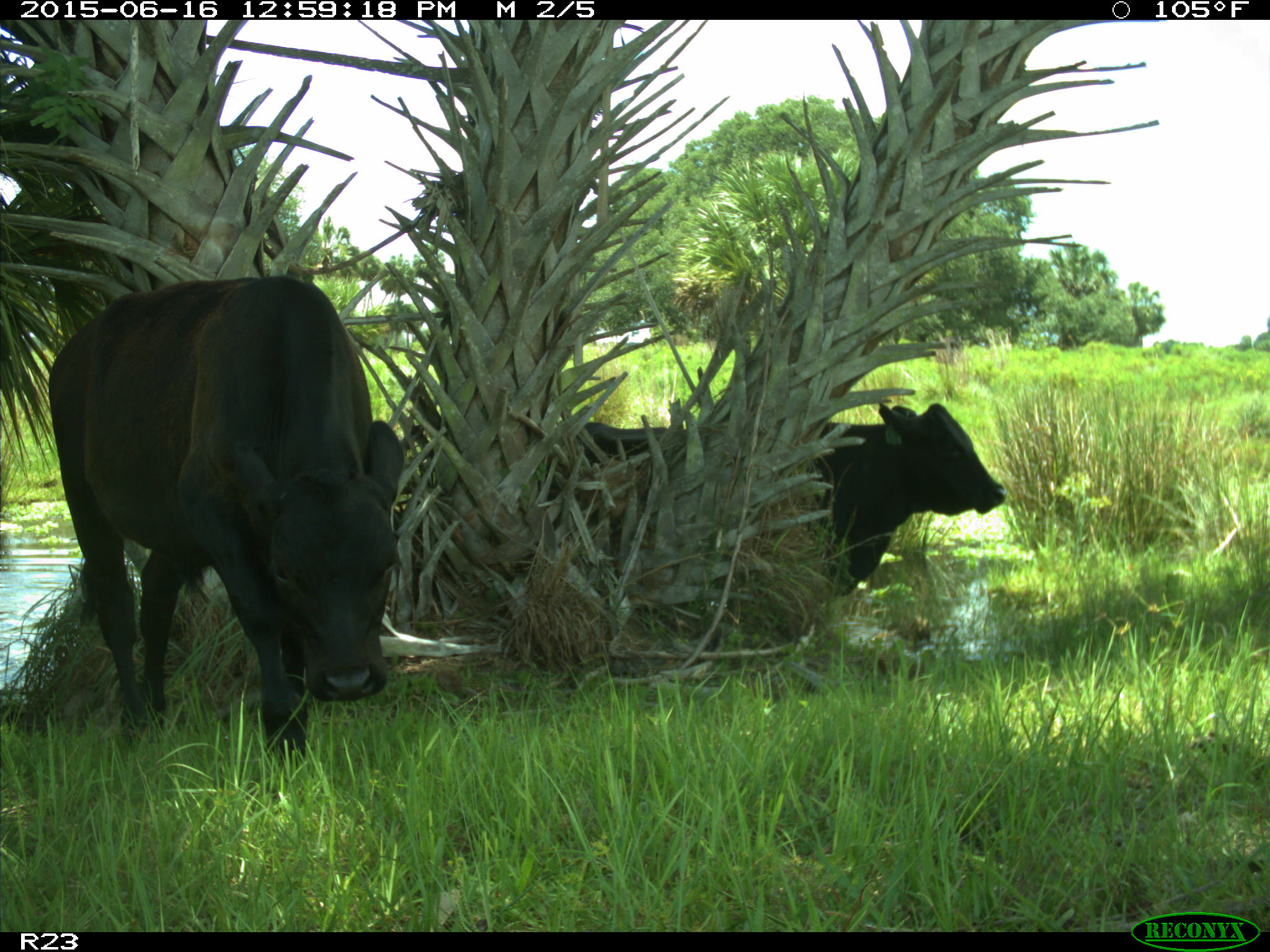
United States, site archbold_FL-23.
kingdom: Animalia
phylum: Chordata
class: Mammalia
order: Artiodactyla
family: Bovidae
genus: Bos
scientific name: Bos taurus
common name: domestic cow